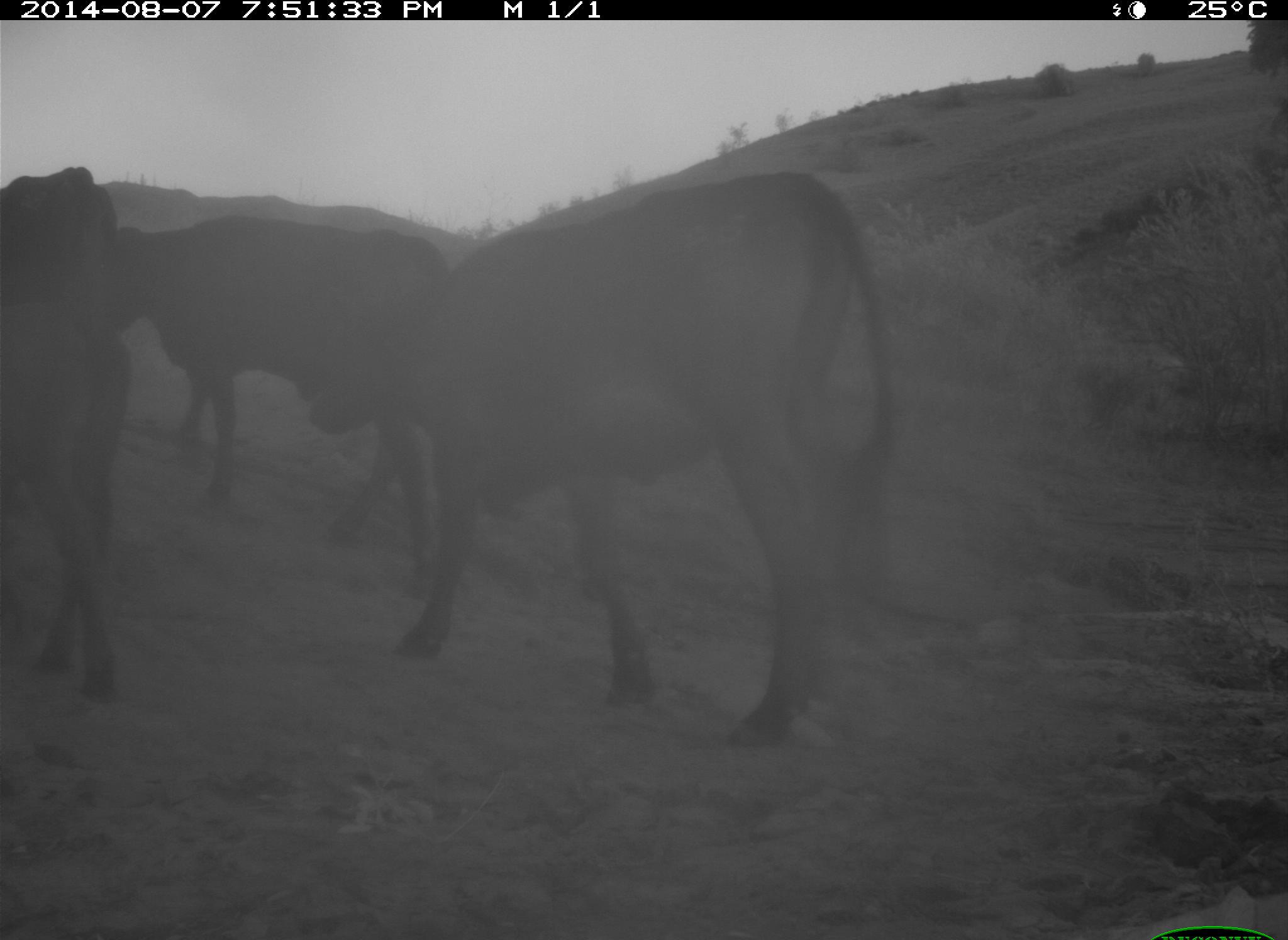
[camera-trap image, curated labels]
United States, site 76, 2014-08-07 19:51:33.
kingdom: Animalia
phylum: Chordata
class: Mammalia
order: Artiodactyla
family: Bovidae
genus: Bos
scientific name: Bos taurus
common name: cow